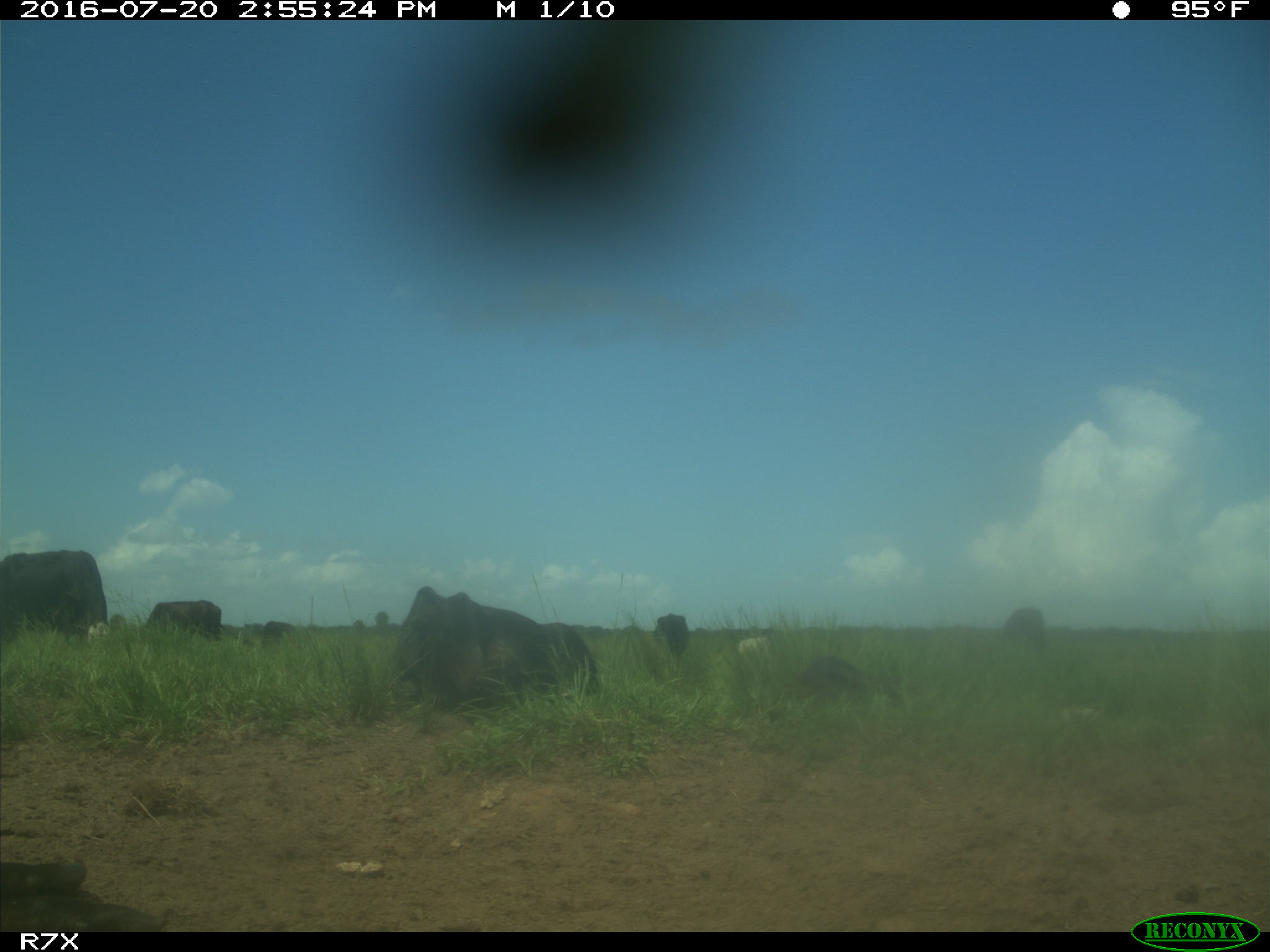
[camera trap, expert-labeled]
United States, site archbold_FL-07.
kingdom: Animalia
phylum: Chordata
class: Mammalia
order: Artiodactyla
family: Bovidae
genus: Bos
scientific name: Bos taurus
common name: domestic cow